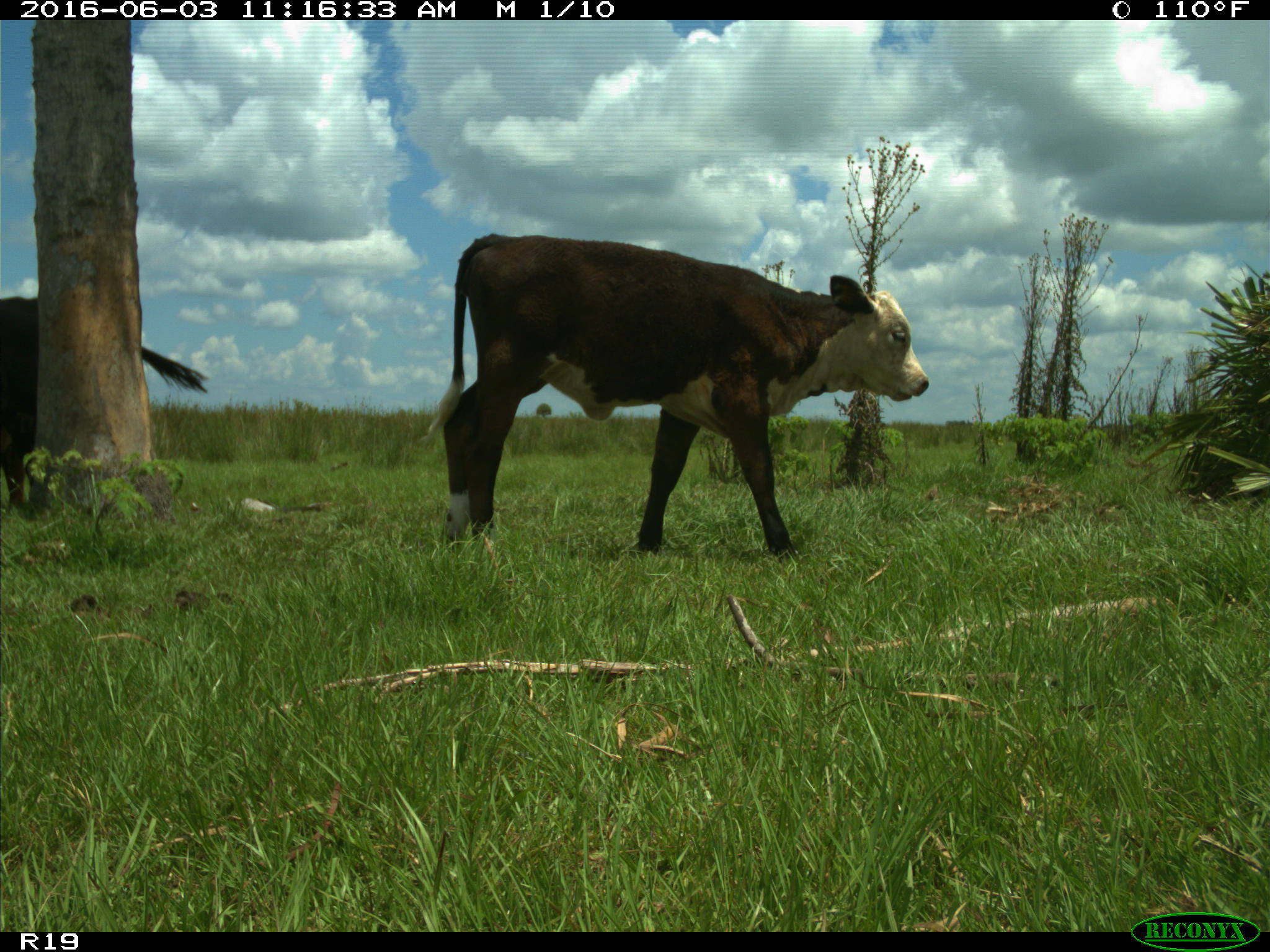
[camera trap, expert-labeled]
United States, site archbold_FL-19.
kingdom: Animalia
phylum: Chordata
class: Mammalia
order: Artiodactyla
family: Bovidae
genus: Bos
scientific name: Bos taurus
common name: domestic cow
Bos taurus (domestic cow).